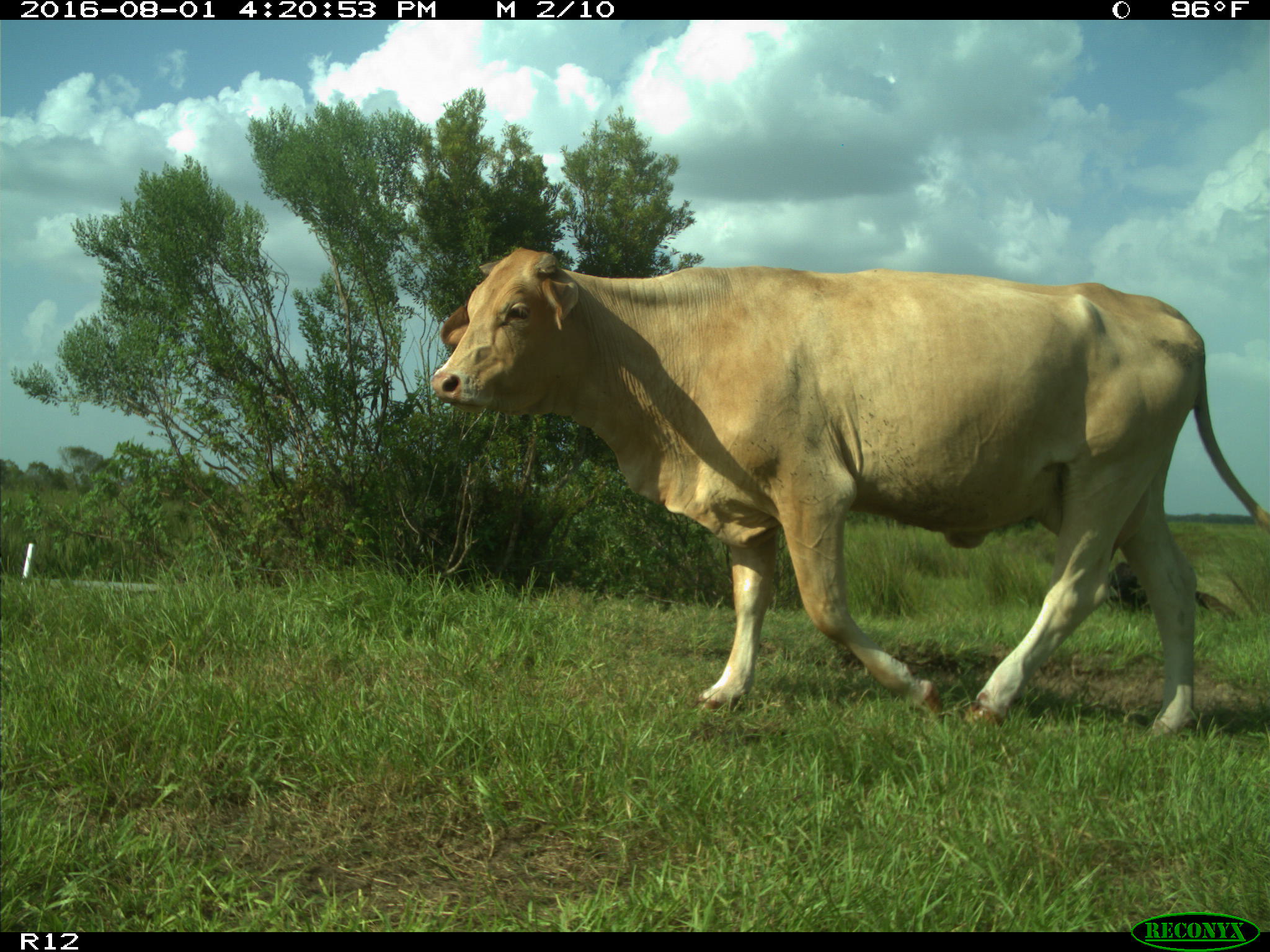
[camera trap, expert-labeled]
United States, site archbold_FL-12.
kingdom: Animalia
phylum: Chordata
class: Mammalia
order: Artiodactyla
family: Bovidae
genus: Bos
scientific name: Bos taurus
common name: domestic cow